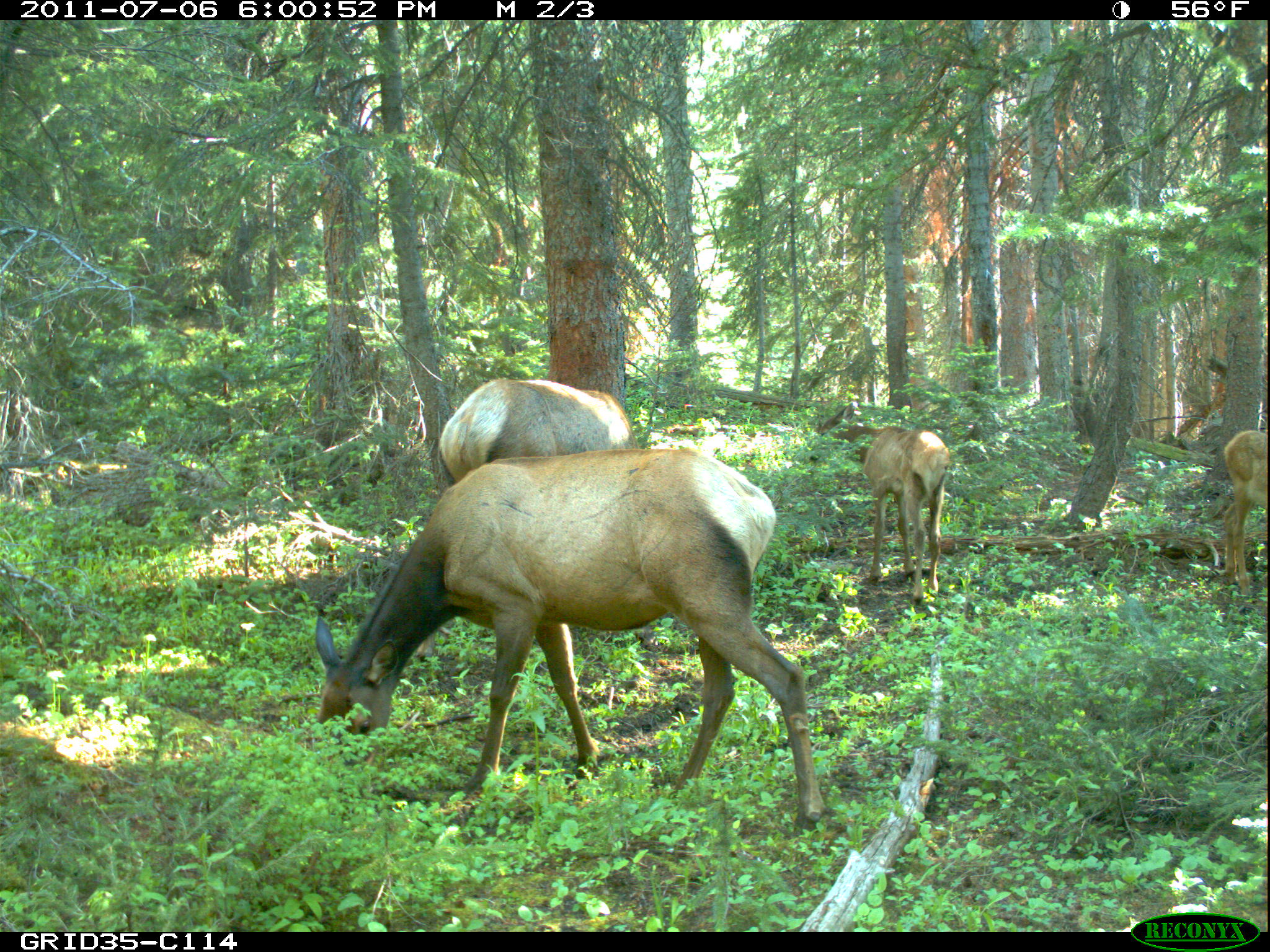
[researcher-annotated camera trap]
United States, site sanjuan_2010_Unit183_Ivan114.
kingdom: Animalia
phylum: Chordata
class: Mammalia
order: Artiodactyla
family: Cervidae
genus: Cervus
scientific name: Cervus elaphus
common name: red deer